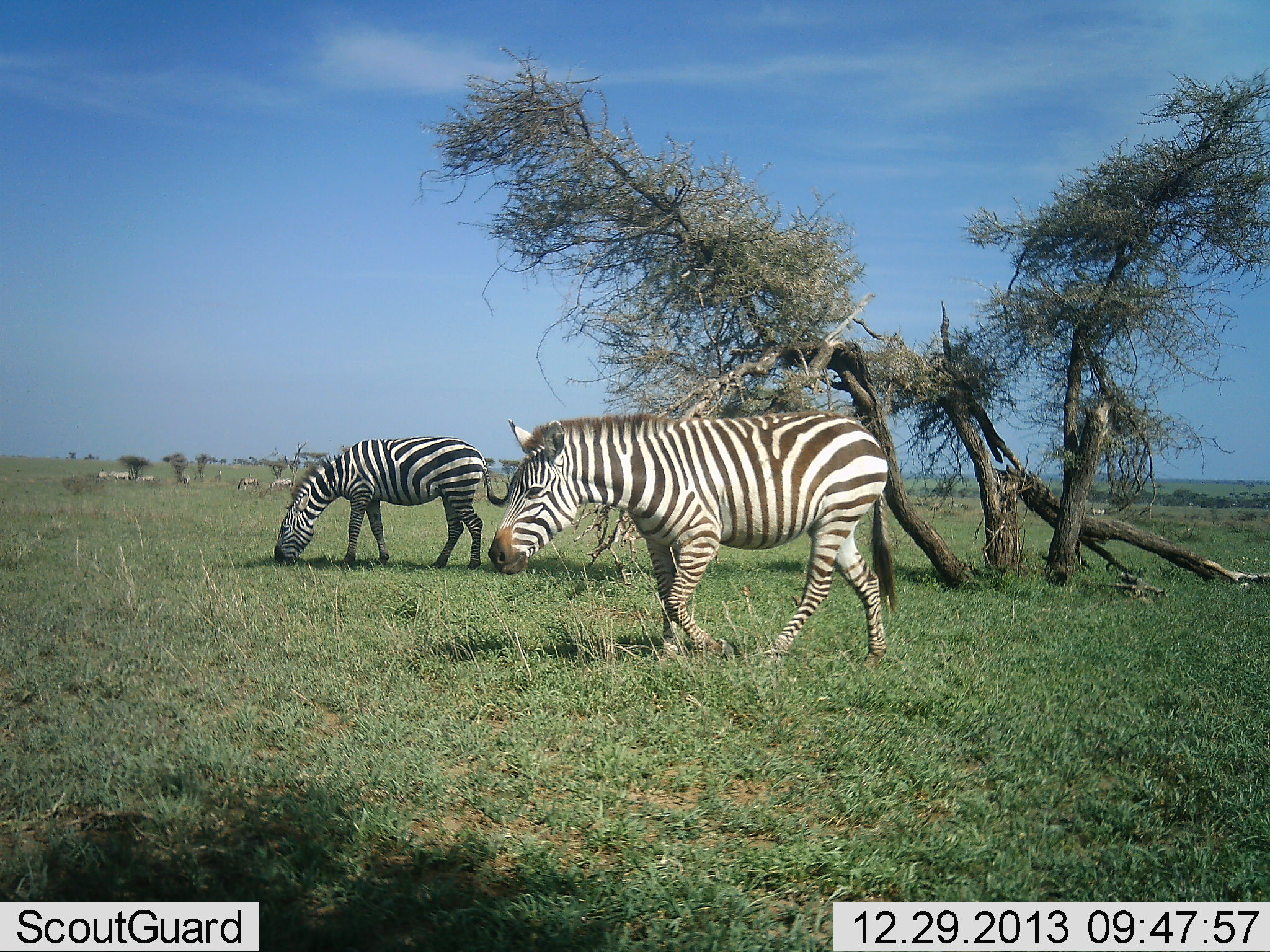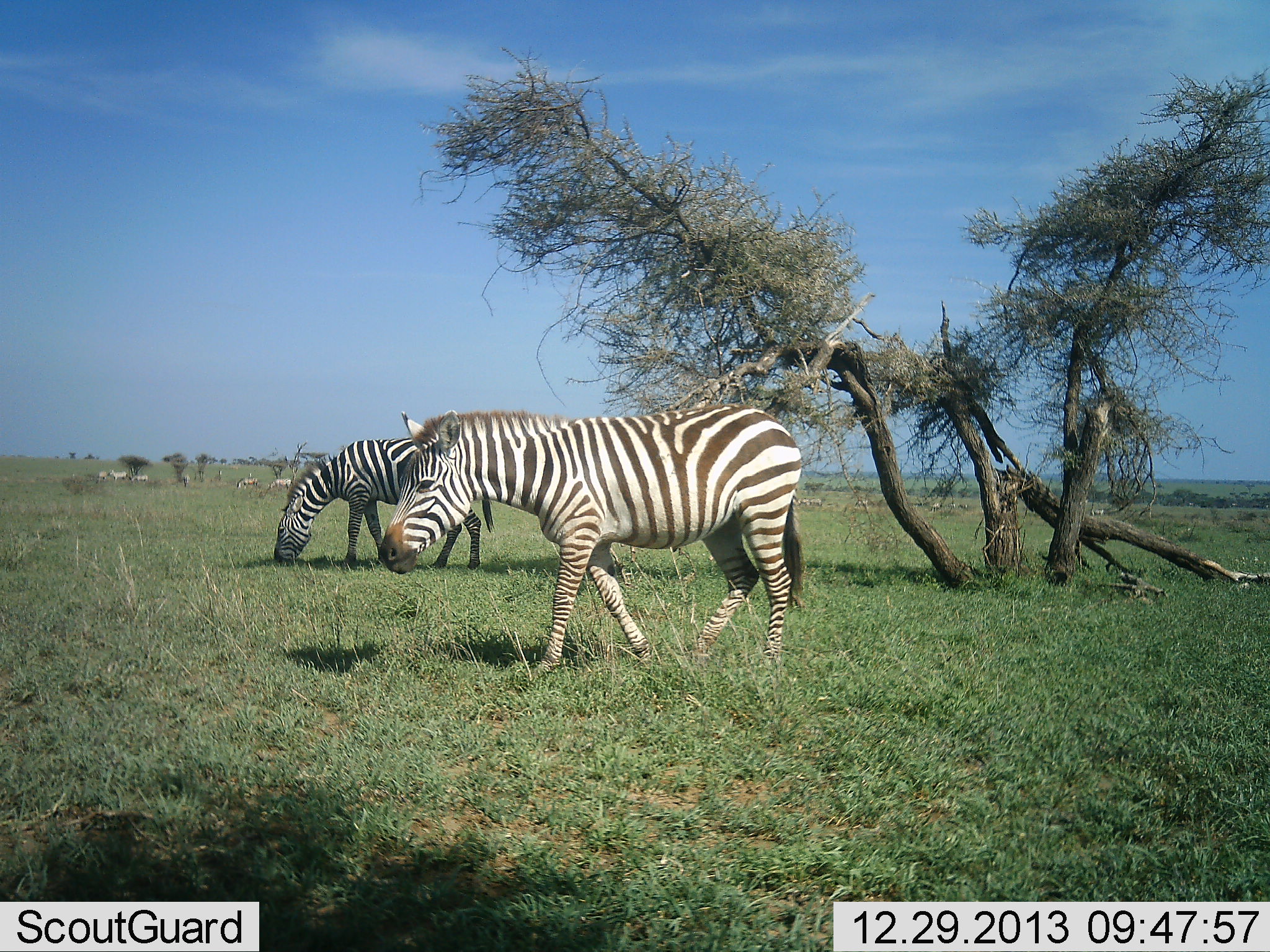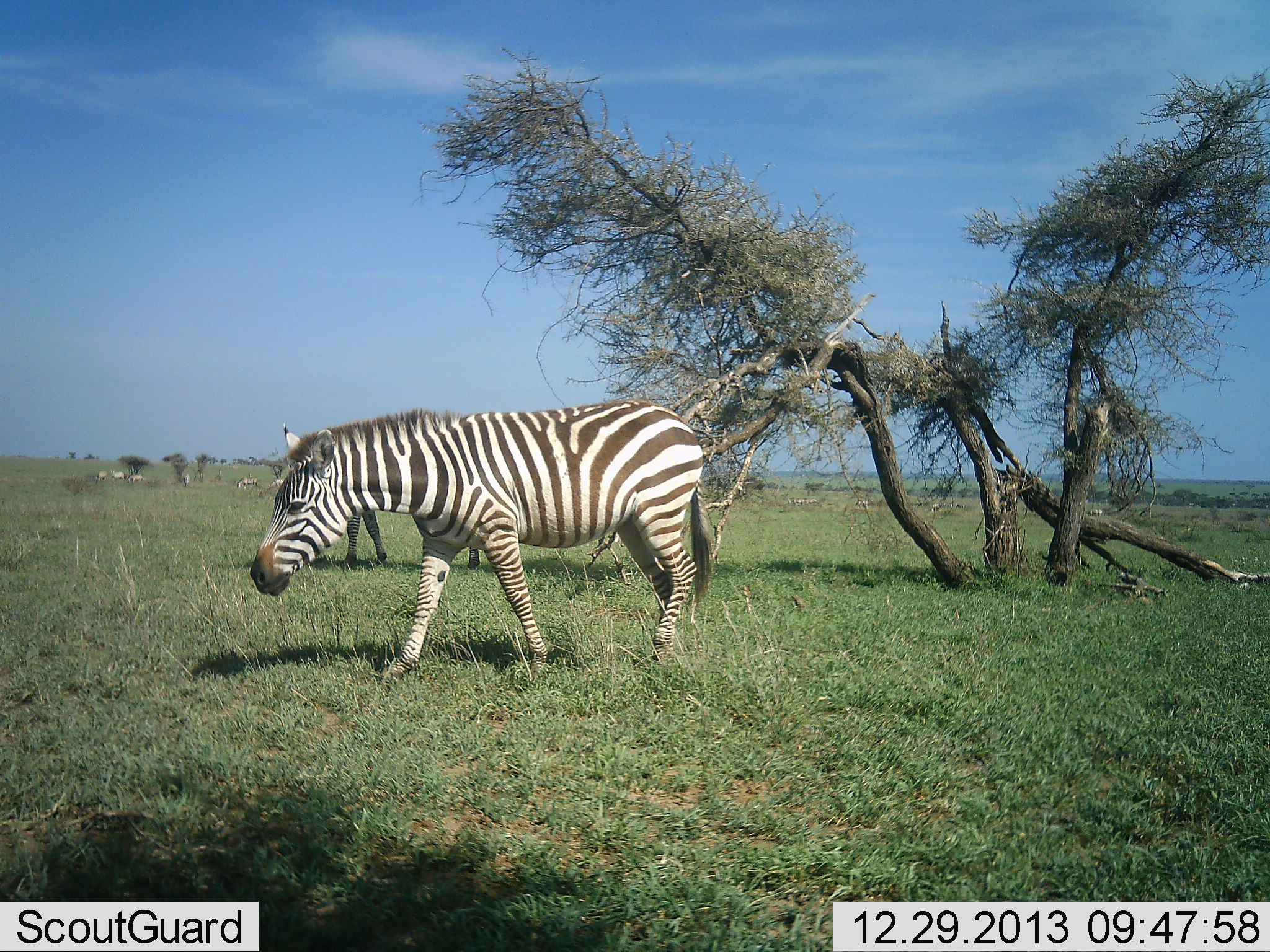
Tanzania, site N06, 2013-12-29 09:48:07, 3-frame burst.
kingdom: Animalia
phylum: Chordata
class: Mammalia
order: Perissodactyla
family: Equidae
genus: Equus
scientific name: Equus quagga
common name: plains zebra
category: zebra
Zebra (plains zebra) (Equus quagga), count 11-50. Behavior (volunteer vote fractions): standing 20%, resting 10%, moving 90%, interacting 10%. Young present (vote fraction): 0%. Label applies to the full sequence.